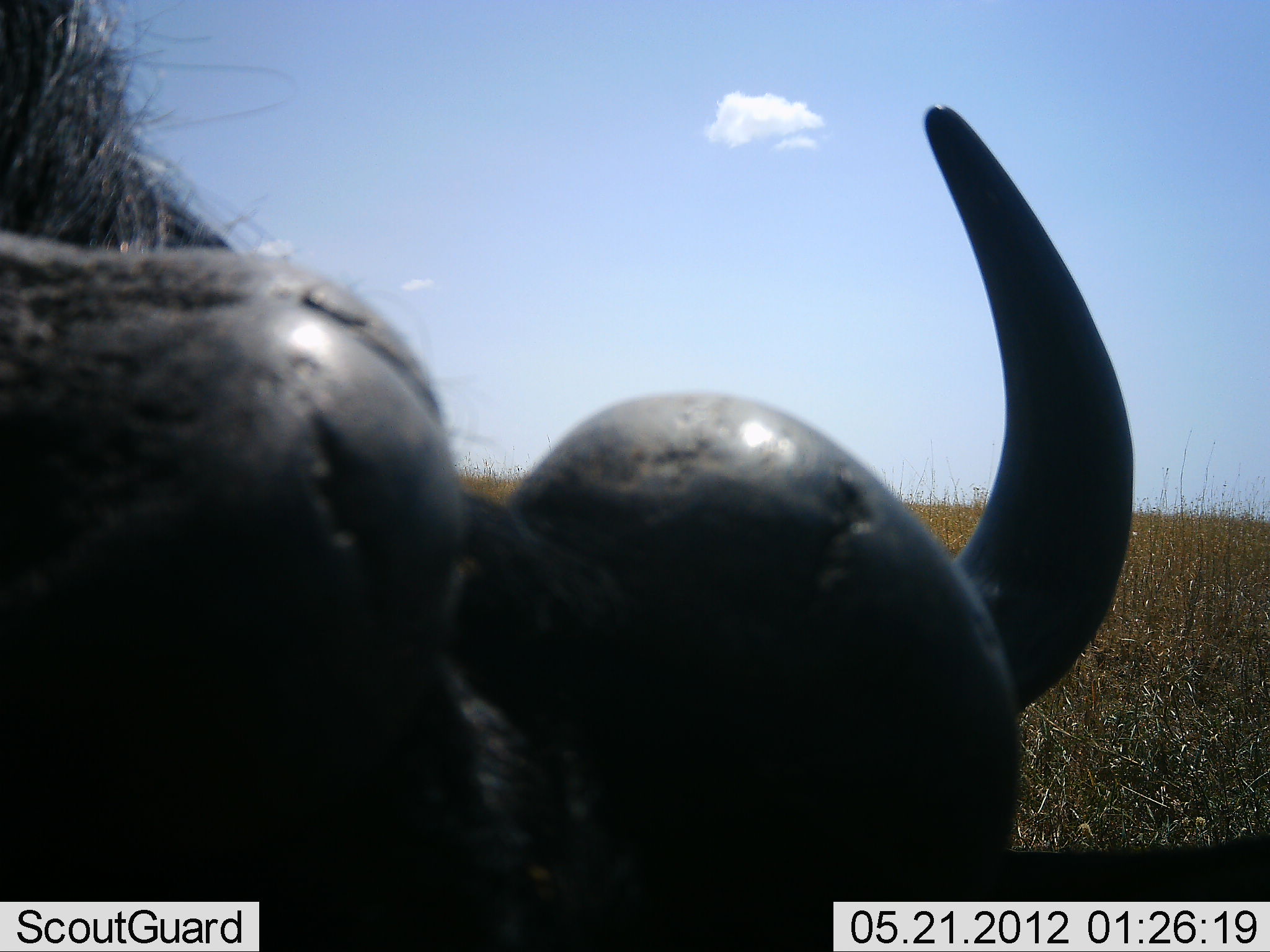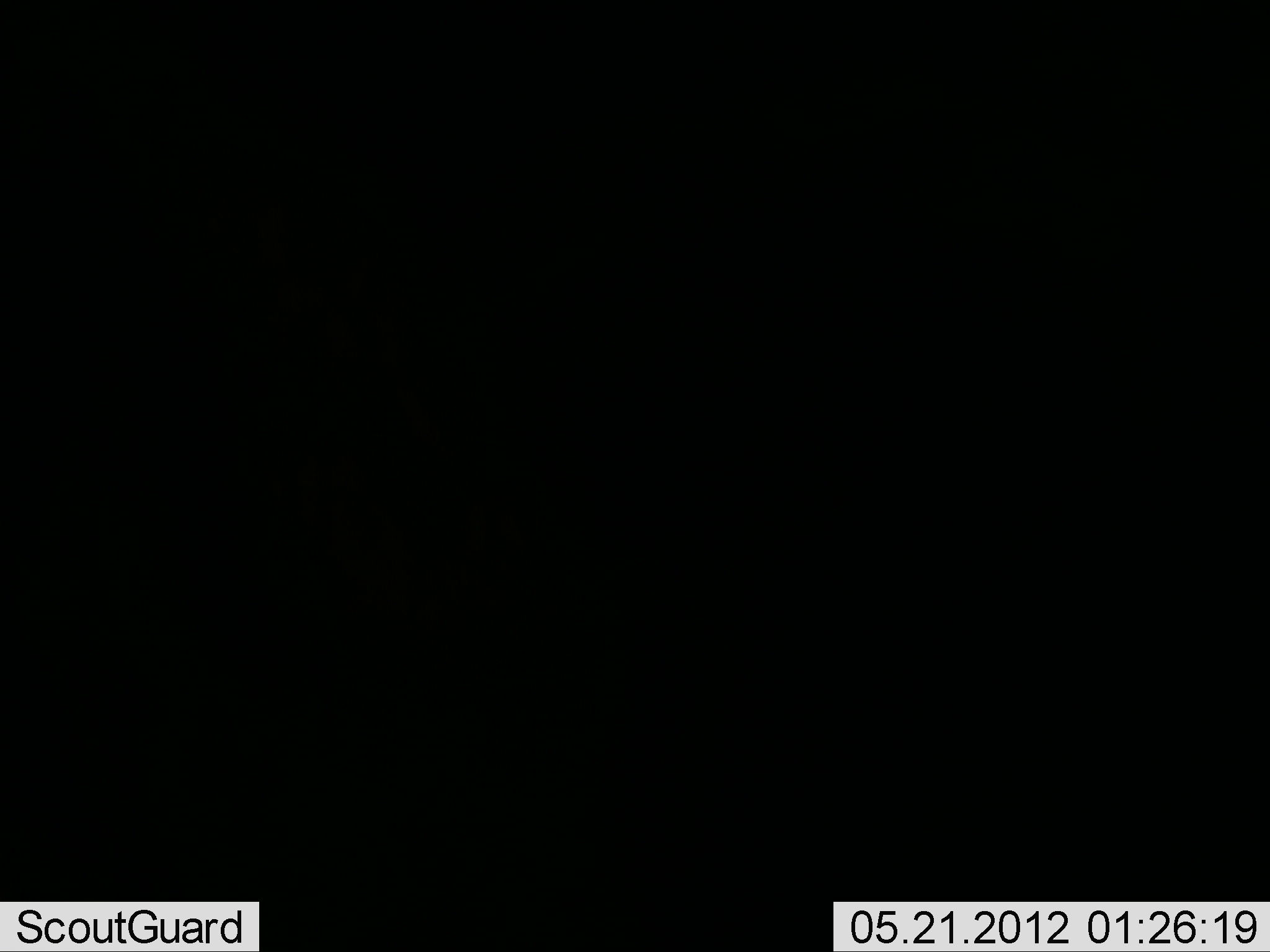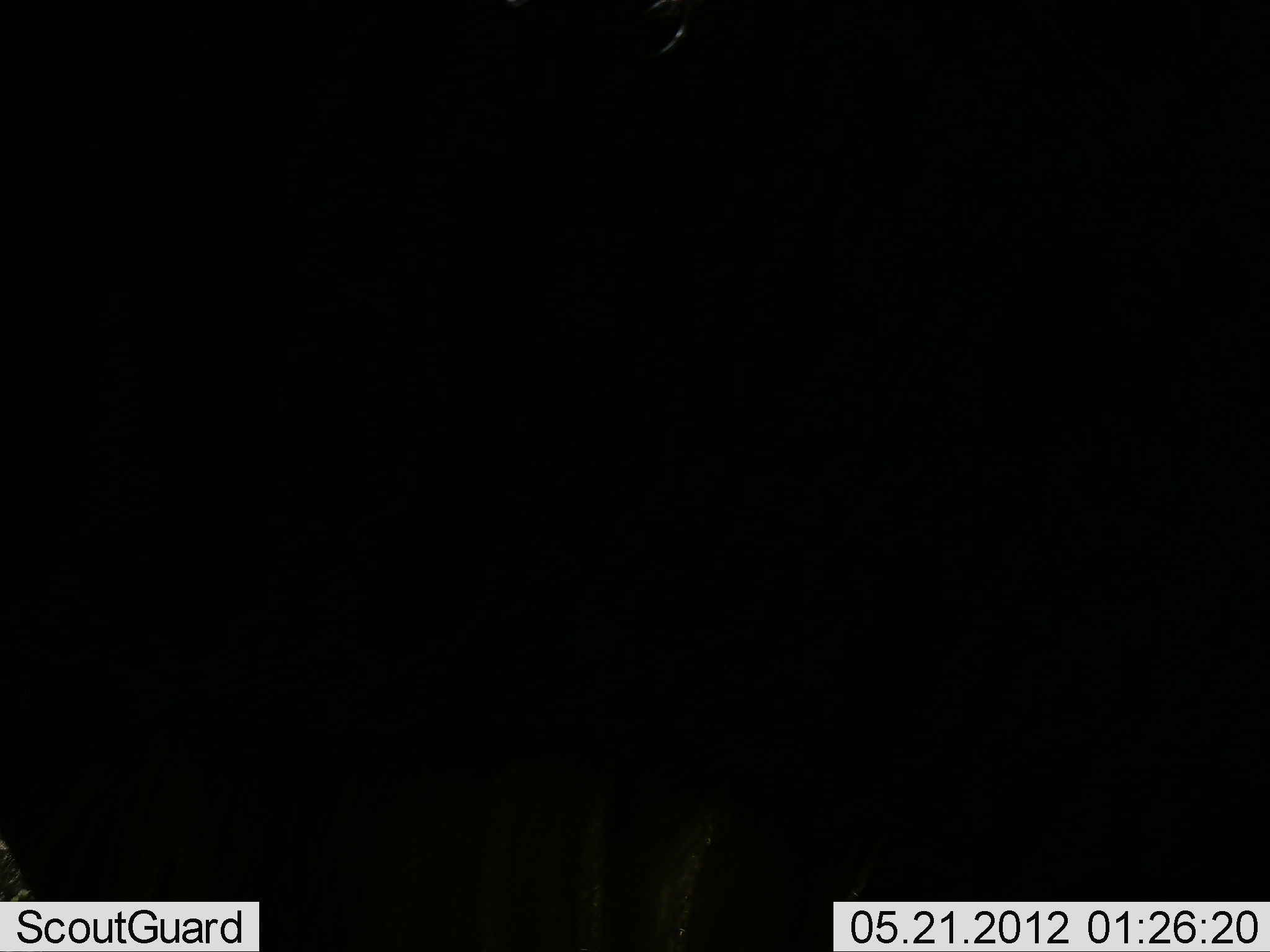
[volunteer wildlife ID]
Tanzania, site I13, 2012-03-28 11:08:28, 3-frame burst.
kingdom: Animalia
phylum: Chordata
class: Mammalia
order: Artiodactyla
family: Bovidae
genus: Syncerus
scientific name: Syncerus caffer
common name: cape buffalo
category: buffalo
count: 1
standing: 50%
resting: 25%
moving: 25%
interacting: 25%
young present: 0%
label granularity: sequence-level